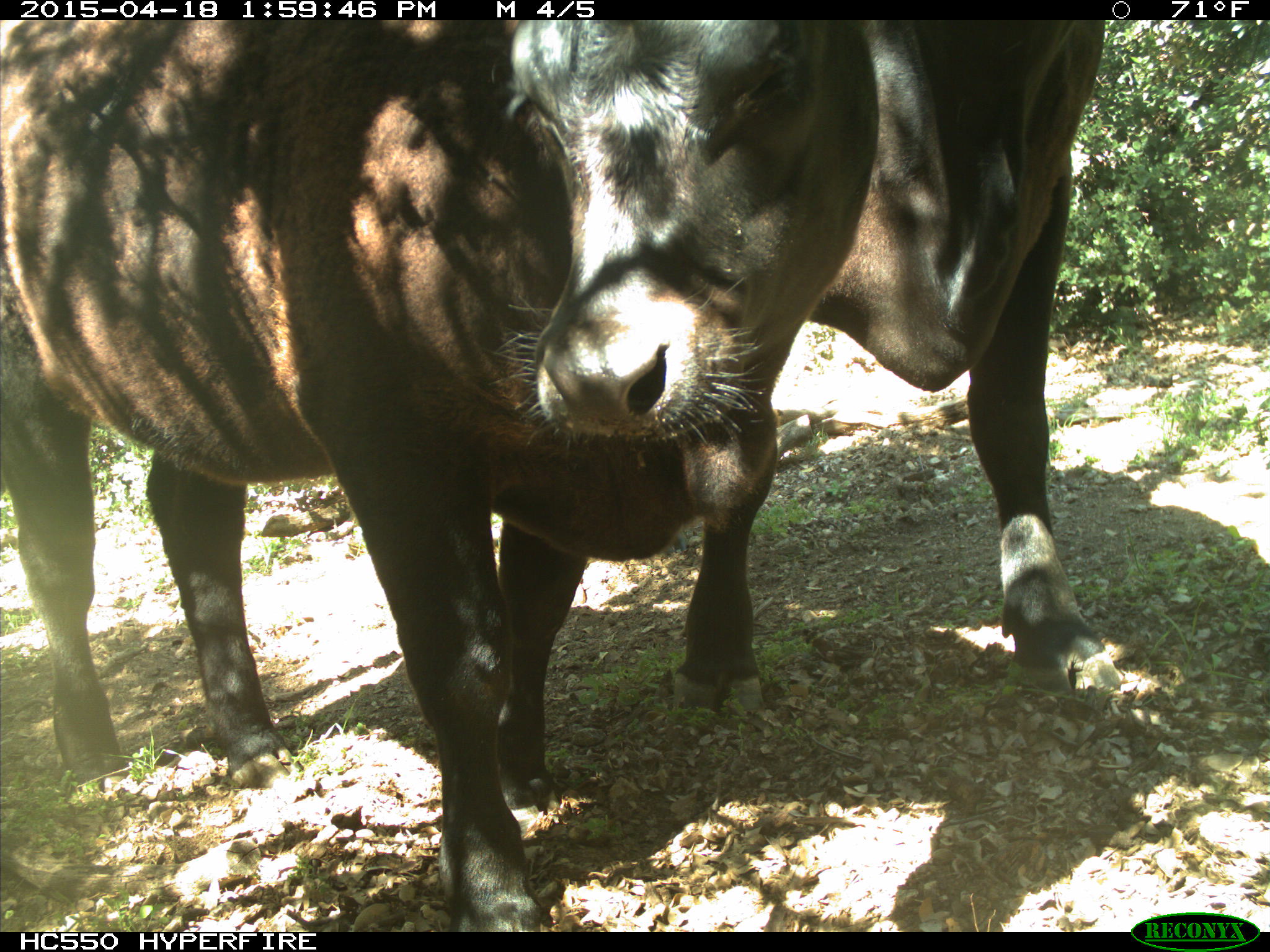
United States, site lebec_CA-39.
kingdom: Animalia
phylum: Chordata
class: Mammalia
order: Artiodactyla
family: Bovidae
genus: Bos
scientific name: Bos taurus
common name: domestic cow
Bos taurus (domestic cow).